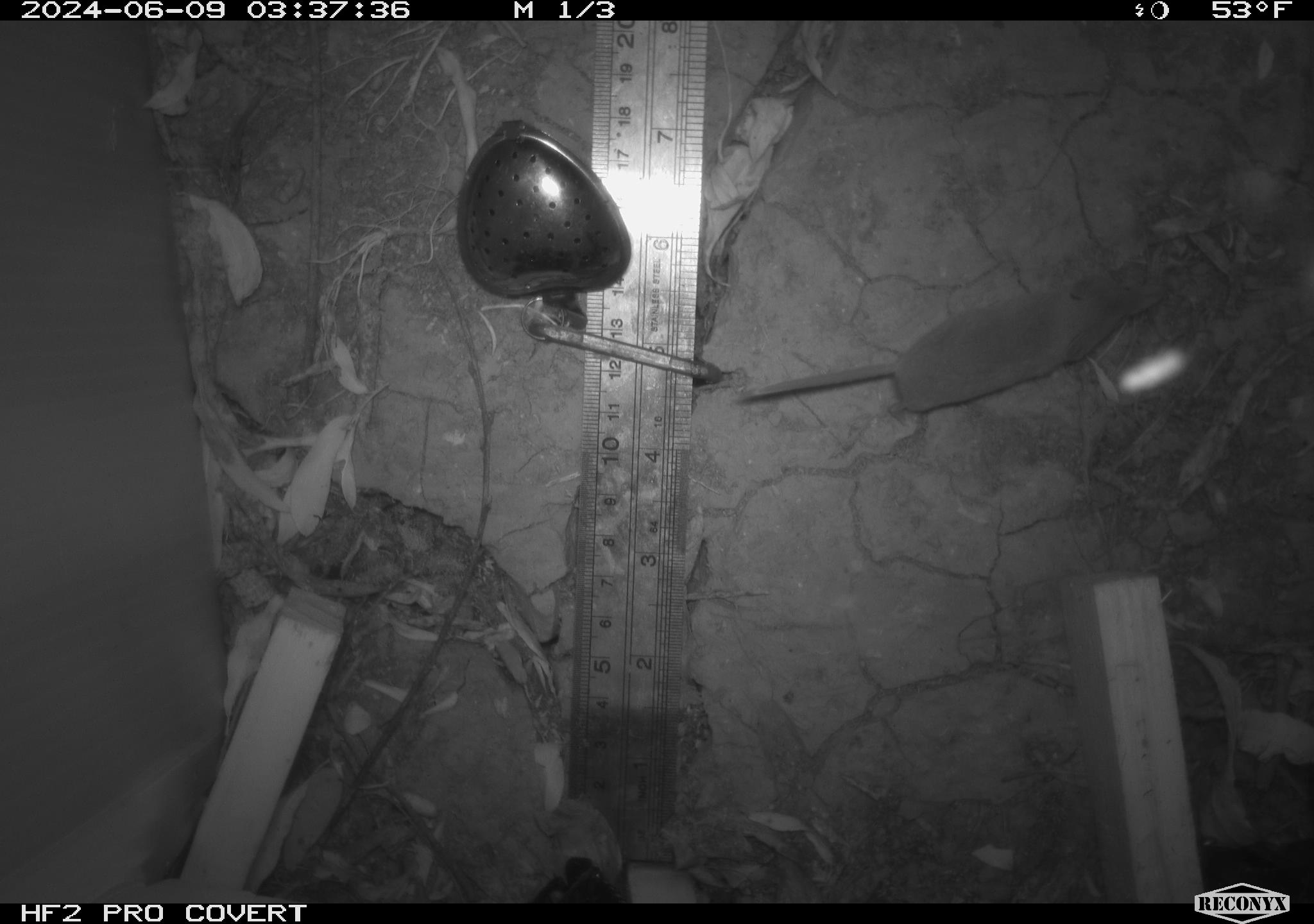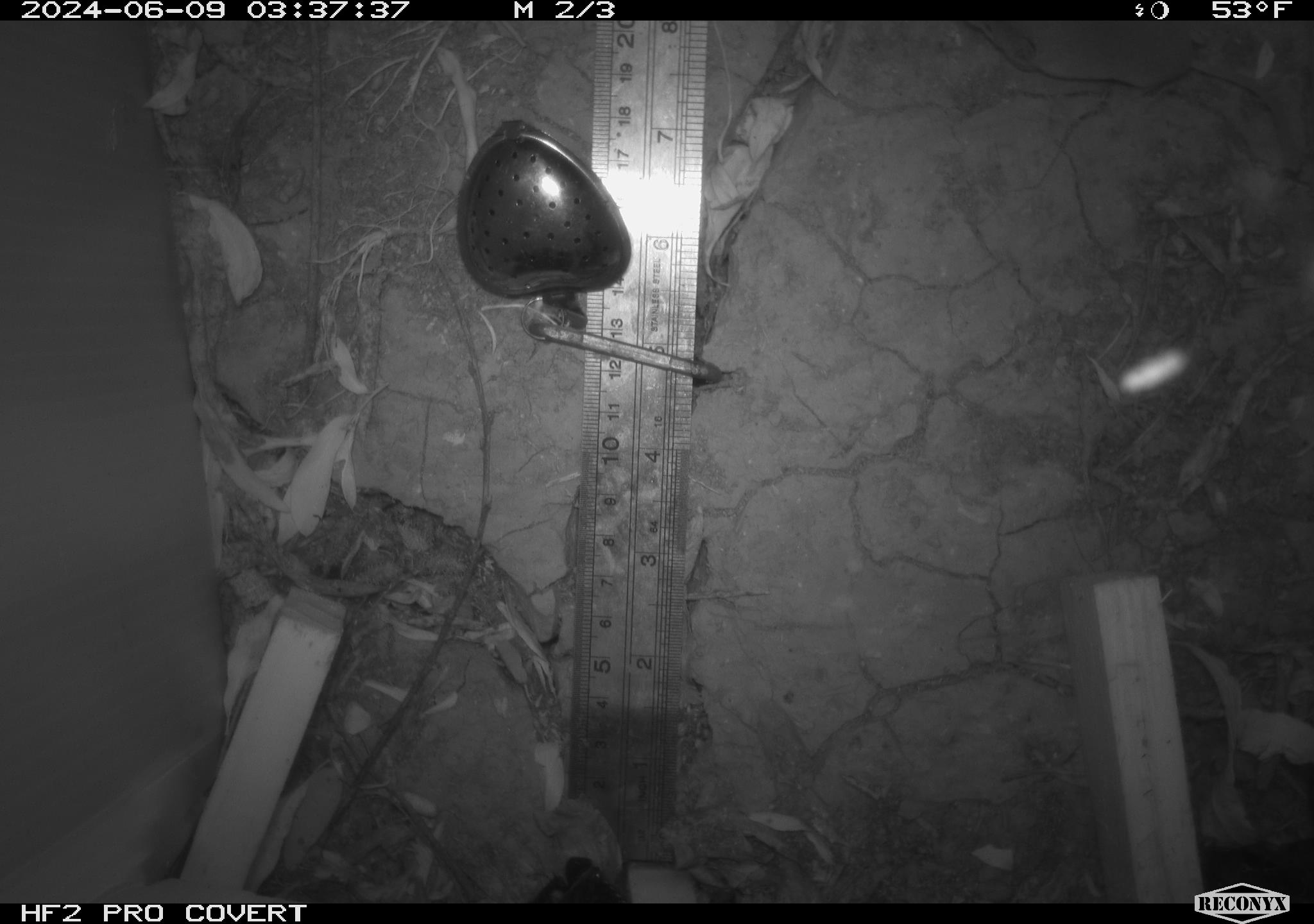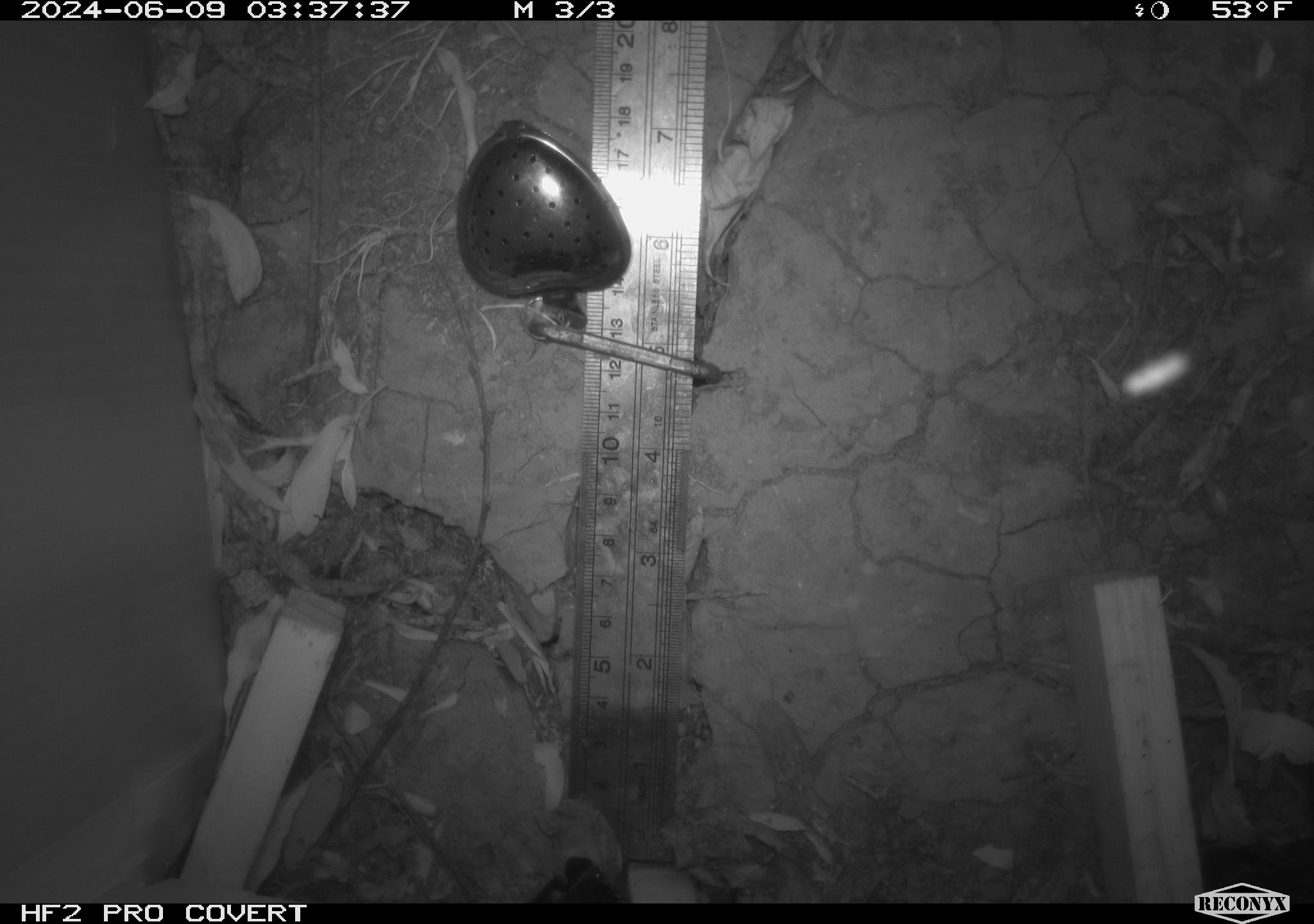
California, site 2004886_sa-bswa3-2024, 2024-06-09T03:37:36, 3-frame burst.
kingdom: Animalia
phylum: Chordata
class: Mammalia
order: Eulipotyphla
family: Soricidae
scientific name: Soricidae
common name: shrews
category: soricidae family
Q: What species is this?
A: Soricidae family (shrews) (Soricidae).